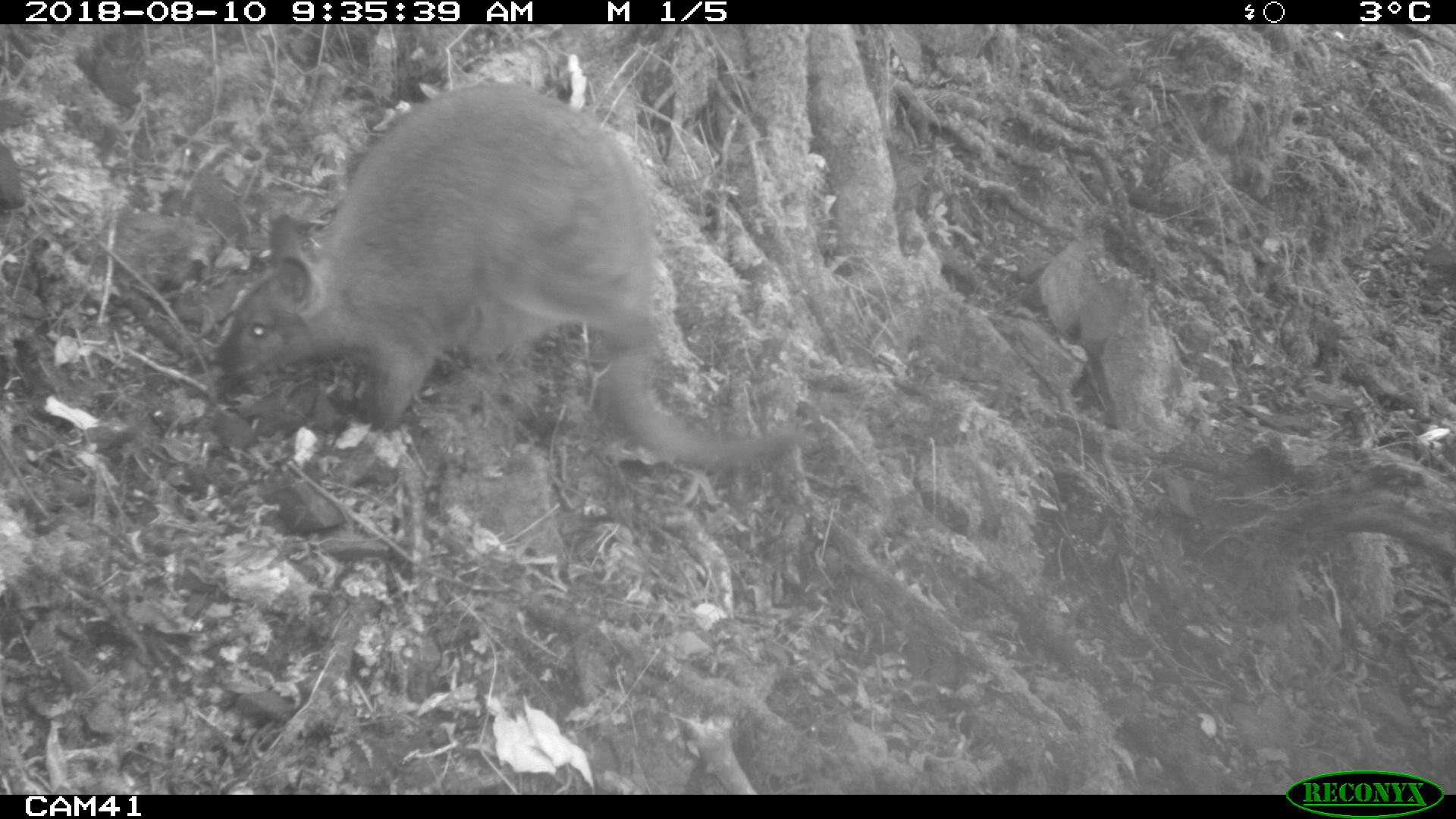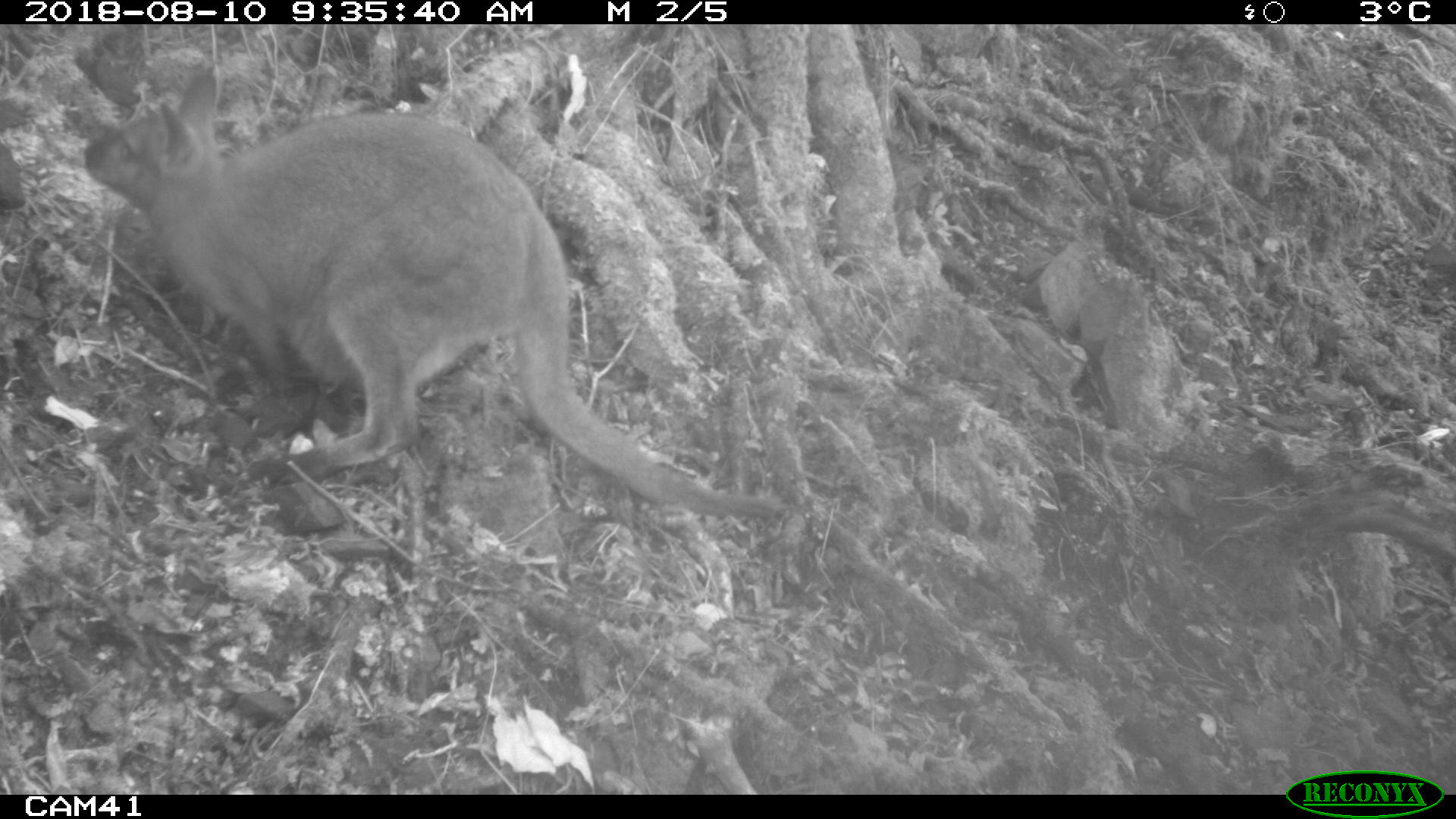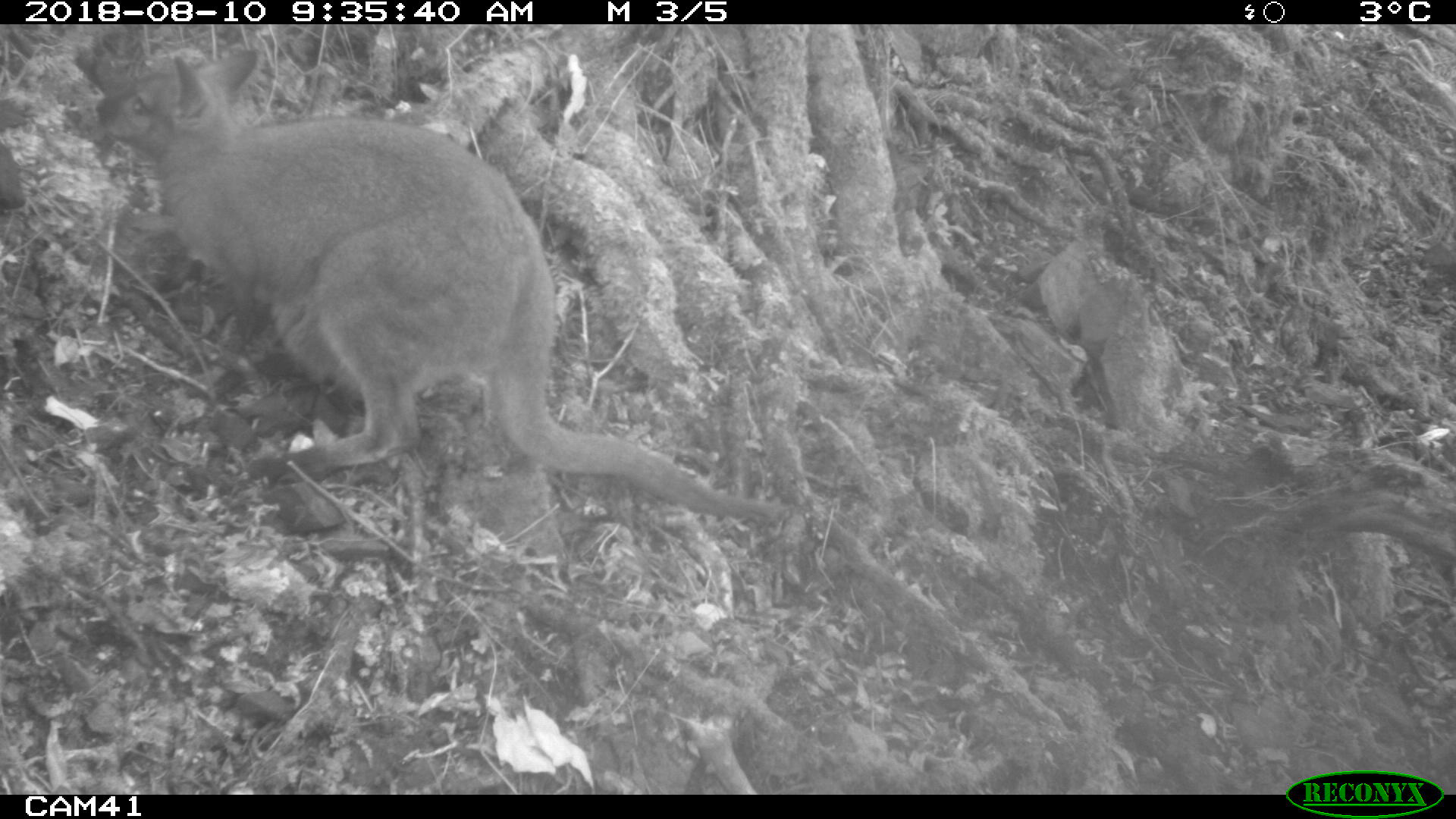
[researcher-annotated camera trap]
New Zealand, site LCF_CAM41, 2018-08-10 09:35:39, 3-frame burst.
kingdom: Animalia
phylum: Chordata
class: Mammalia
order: Diprotodontia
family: Macropodidae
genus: Notamacropus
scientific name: Notamacropus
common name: wallaby